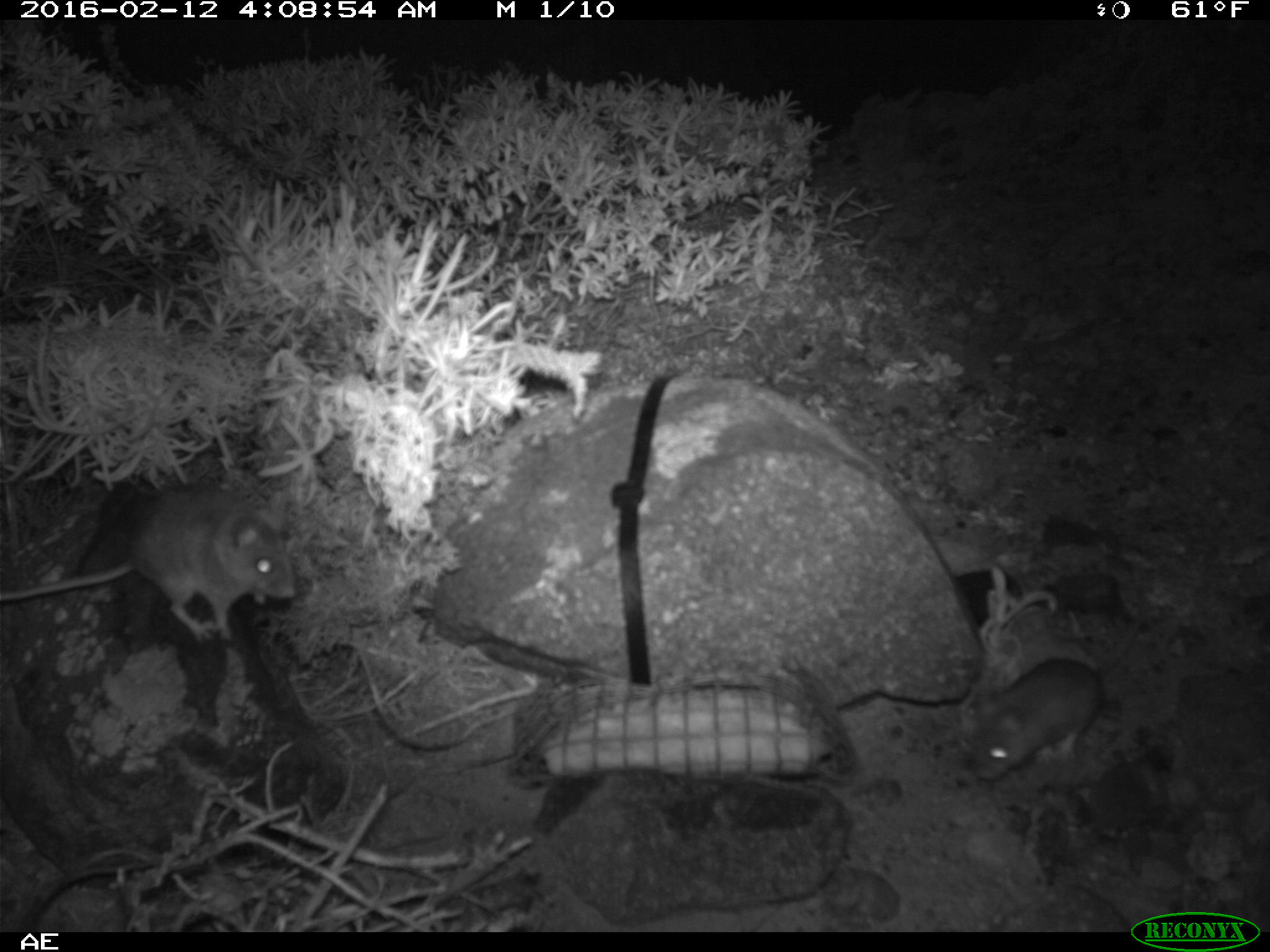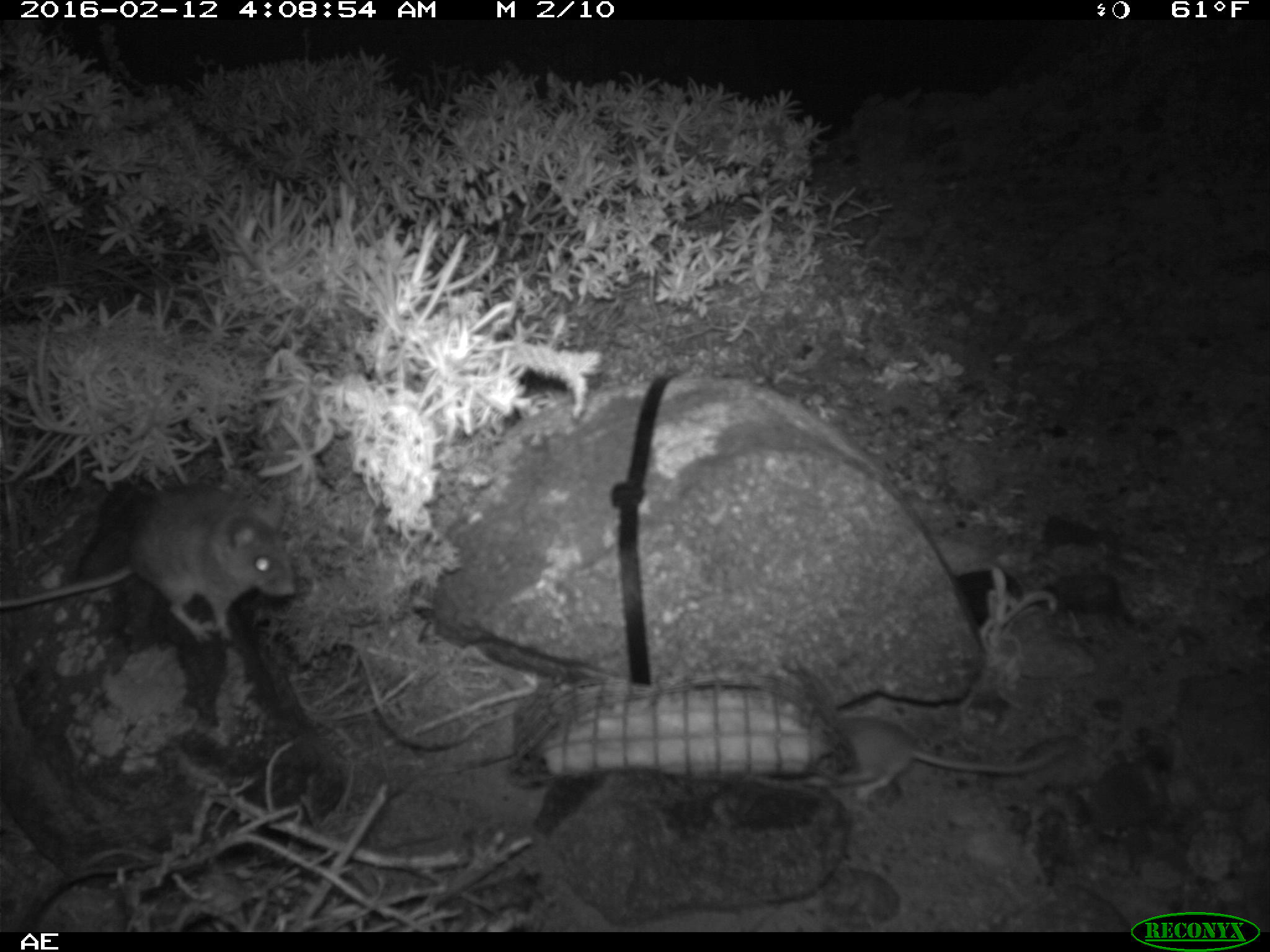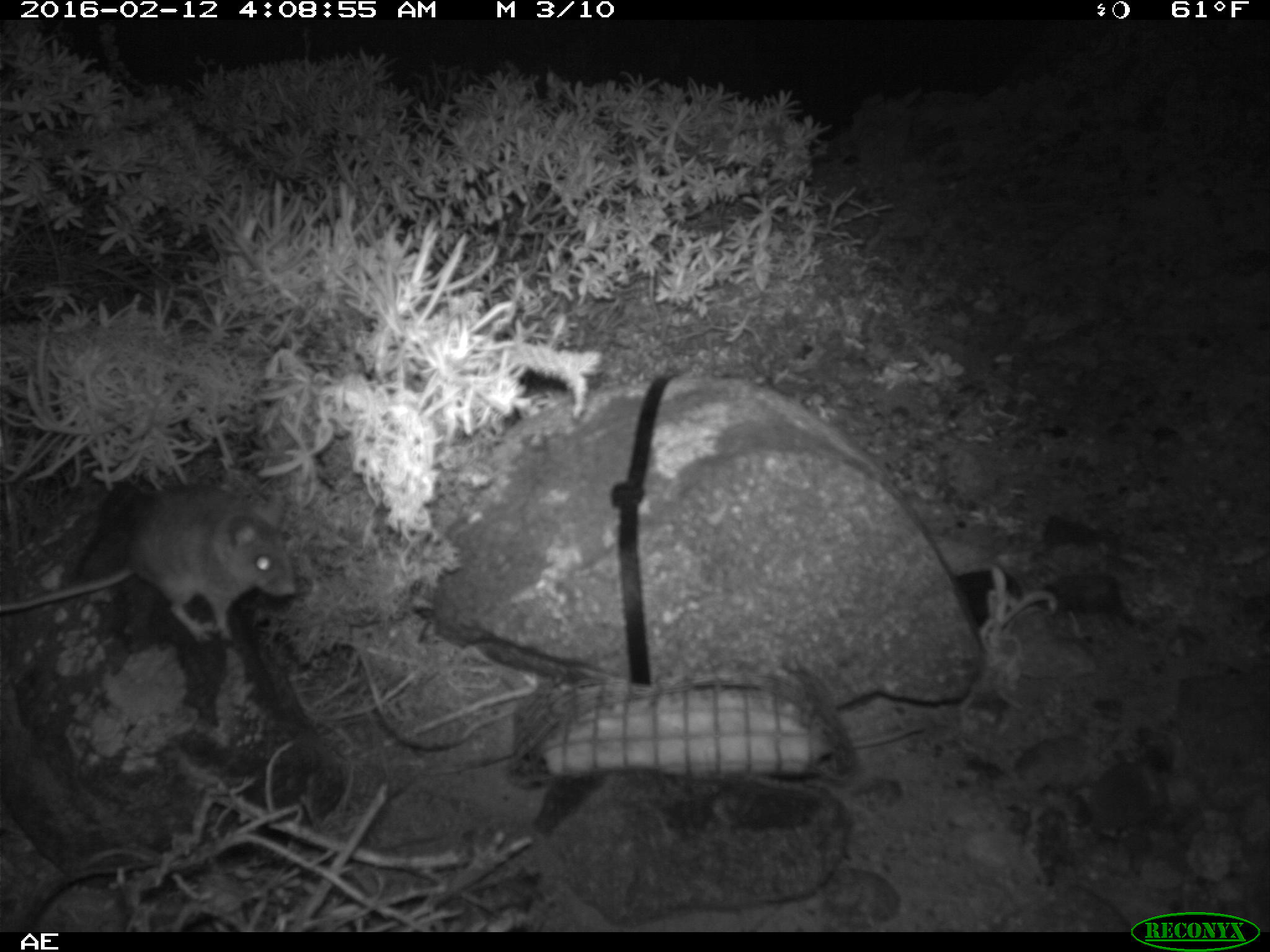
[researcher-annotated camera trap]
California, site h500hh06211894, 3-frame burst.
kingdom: Animalia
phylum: Chordata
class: Mammalia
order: Rodentia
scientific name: Rodentia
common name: rodent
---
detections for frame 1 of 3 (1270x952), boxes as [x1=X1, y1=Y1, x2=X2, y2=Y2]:
rodent: [x1=0, y1=482, x2=296, y2=643]; [x1=971, y1=561, x2=1143, y2=779]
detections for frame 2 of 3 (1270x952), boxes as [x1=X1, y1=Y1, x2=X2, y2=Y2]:
rodent: [x1=0, y1=483, x2=295, y2=643]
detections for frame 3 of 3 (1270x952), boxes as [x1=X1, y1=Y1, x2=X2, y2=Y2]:
rodent: [x1=0, y1=483, x2=294, y2=644]